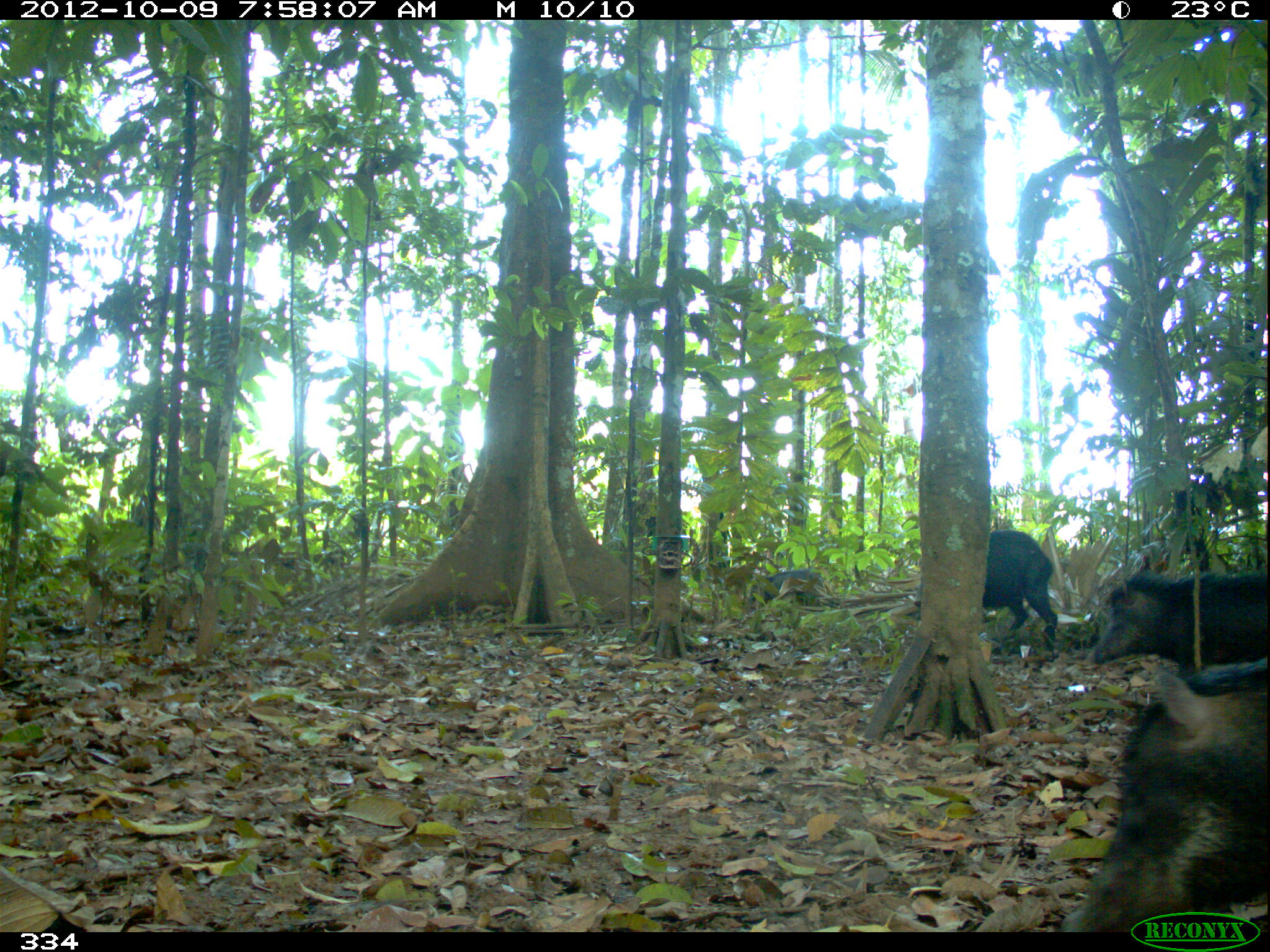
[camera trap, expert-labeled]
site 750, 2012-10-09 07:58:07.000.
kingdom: Animalia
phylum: Chordata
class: Mammalia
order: Artiodactyla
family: Tayassuidae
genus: Tayassu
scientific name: Tayassu pecari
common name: white-lipped peccary